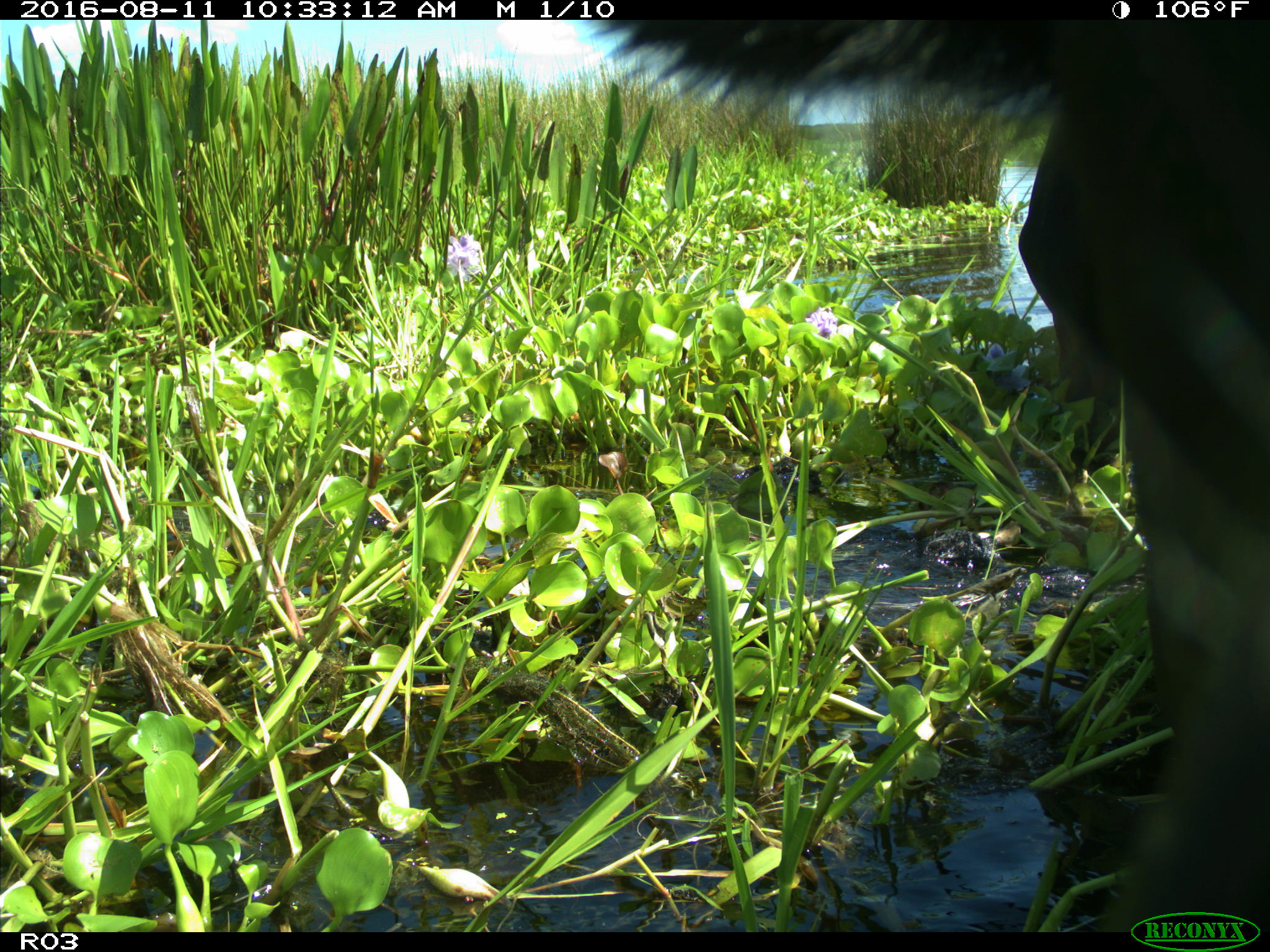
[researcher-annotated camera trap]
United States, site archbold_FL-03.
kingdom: Animalia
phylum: Chordata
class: Mammalia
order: Artiodactyla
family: Bovidae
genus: Bos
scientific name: Bos taurus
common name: domestic cow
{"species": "Bos taurus (domestic cow)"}